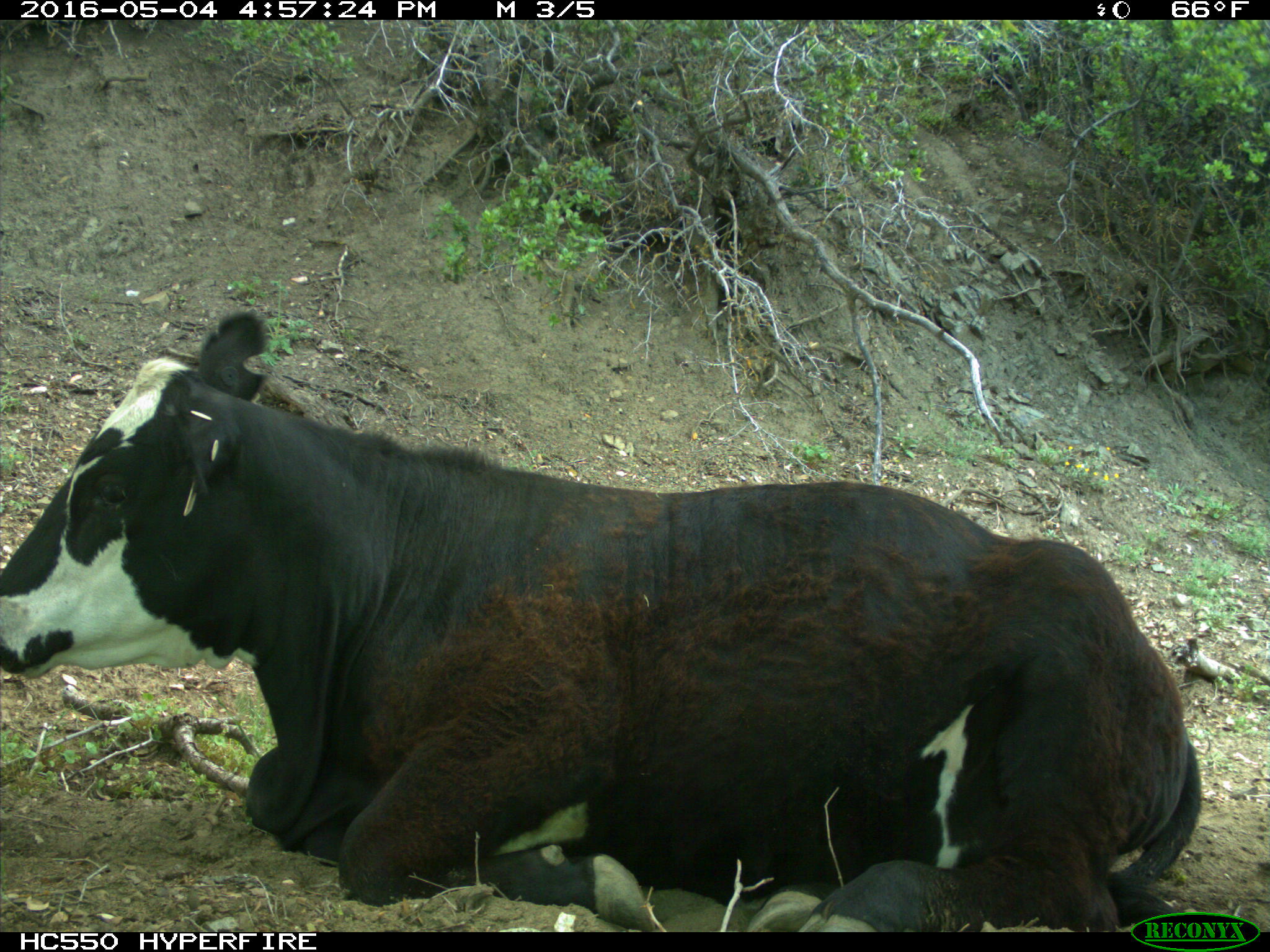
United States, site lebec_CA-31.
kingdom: Animalia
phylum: Chordata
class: Mammalia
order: Artiodactyla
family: Bovidae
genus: Bos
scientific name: Bos taurus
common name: domestic cow